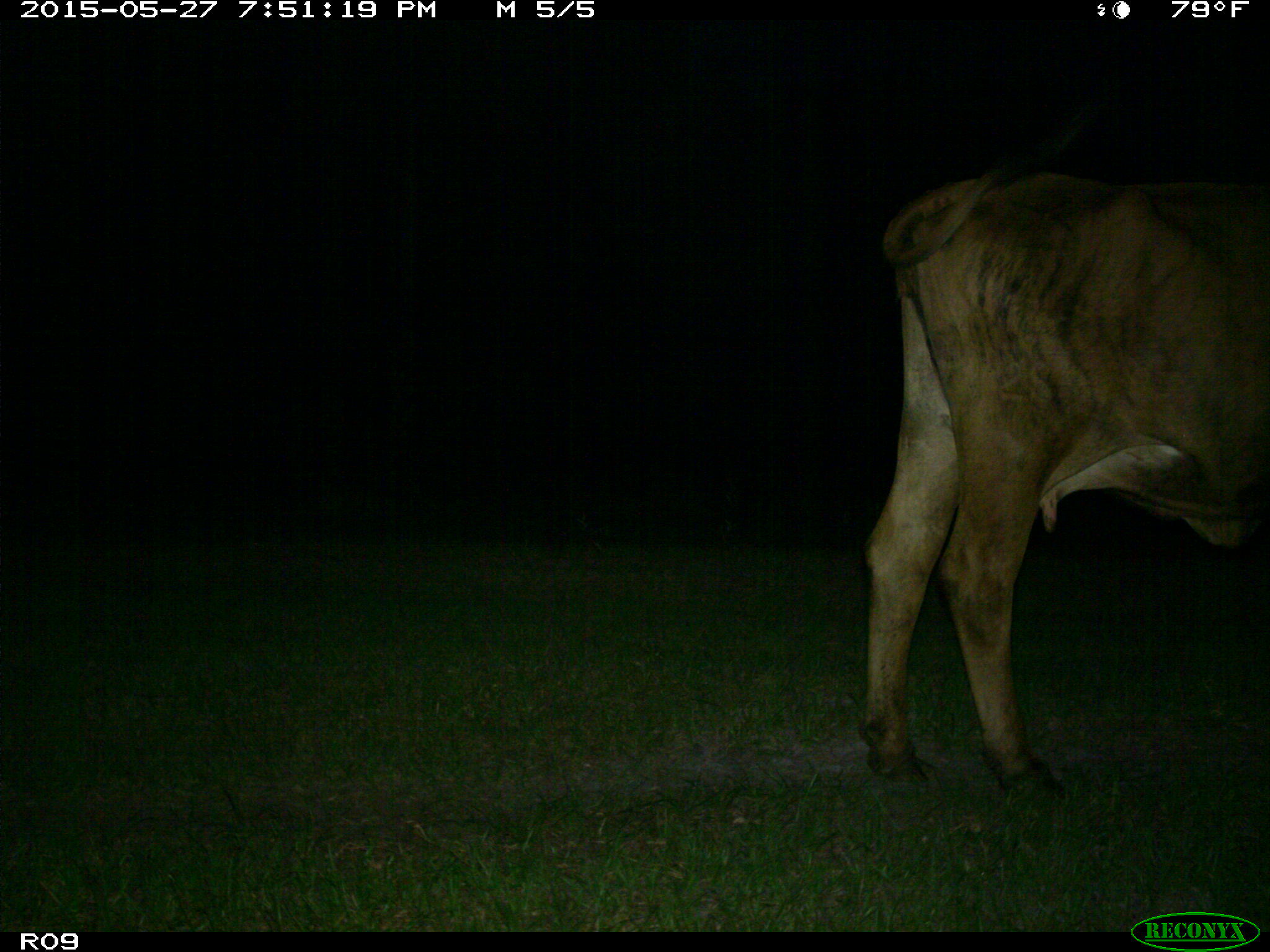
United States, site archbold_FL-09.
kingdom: Animalia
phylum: Chordata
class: Mammalia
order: Artiodactyla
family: Bovidae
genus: Bos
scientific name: Bos taurus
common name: domestic cow